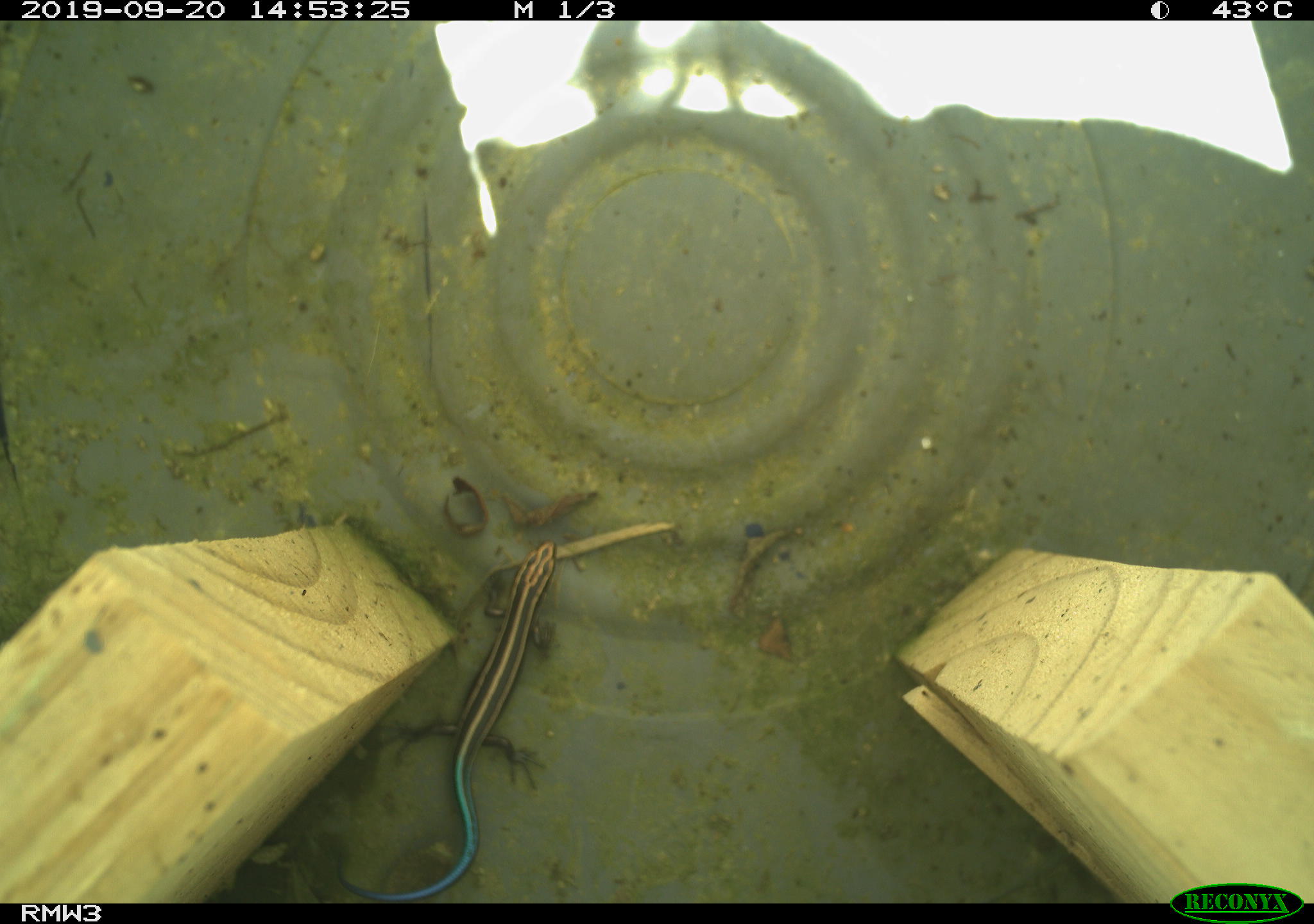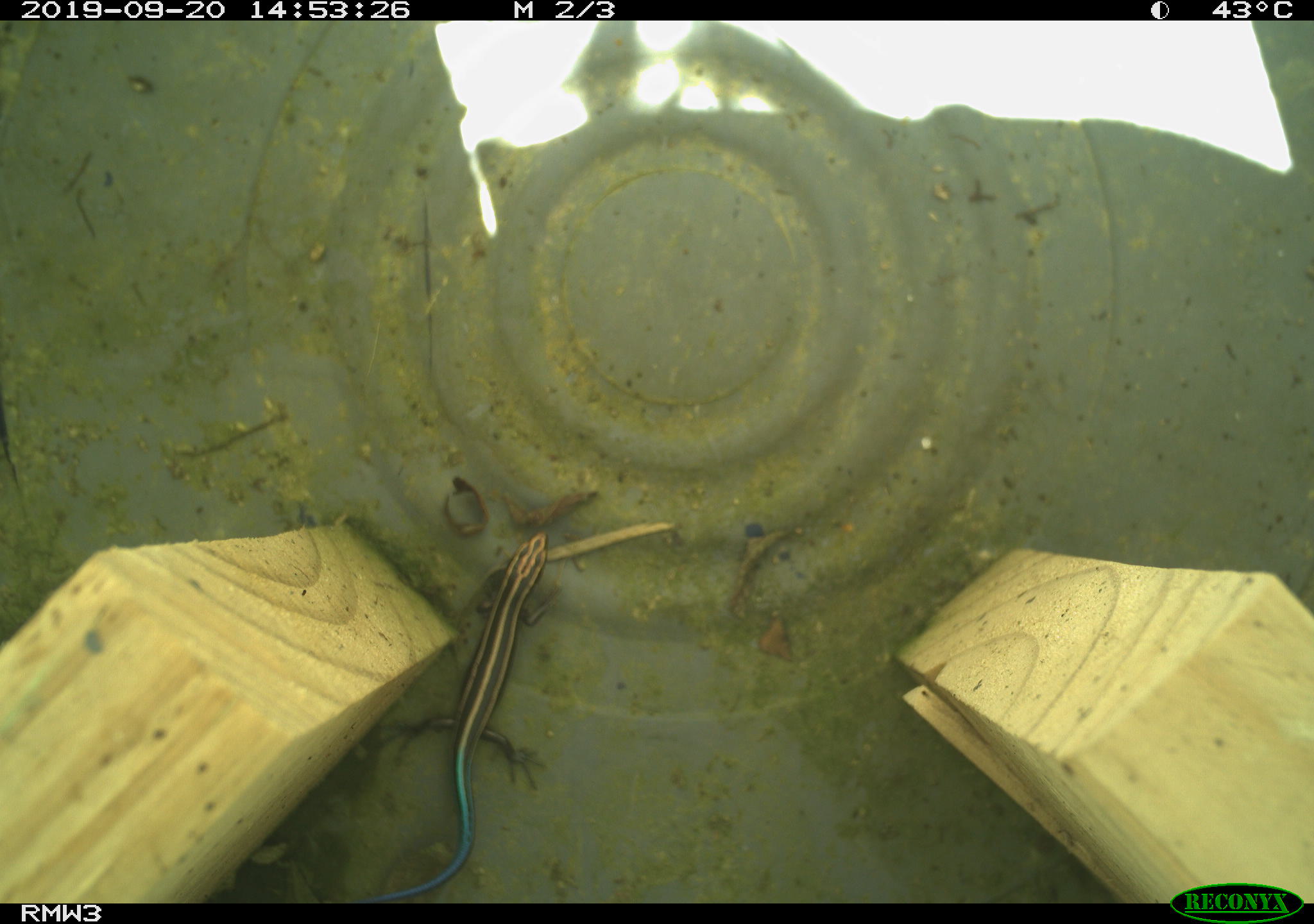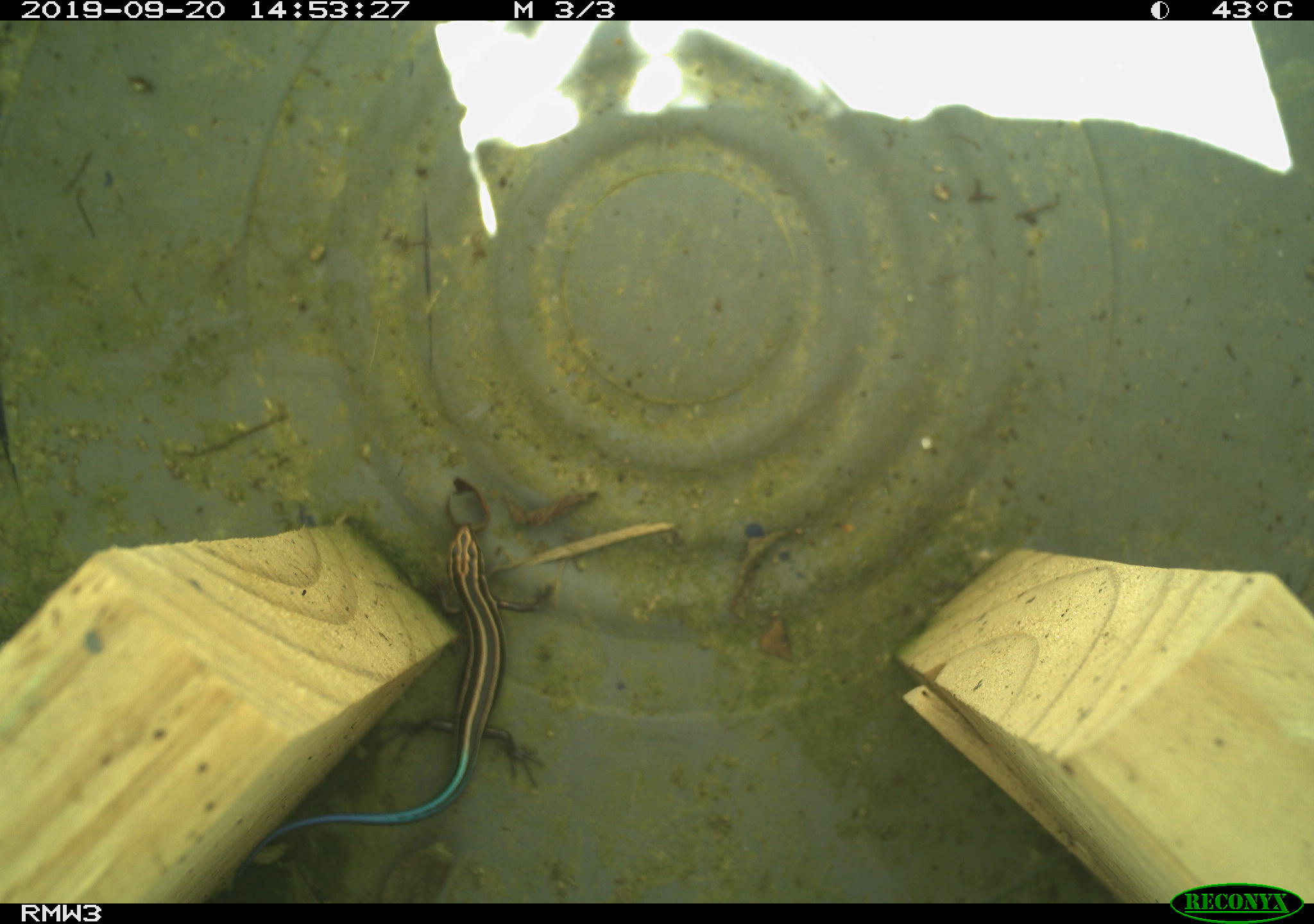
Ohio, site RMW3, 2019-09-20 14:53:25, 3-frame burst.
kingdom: Animalia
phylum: Chordata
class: Reptilia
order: Squamata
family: Scincidae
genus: Plestiodon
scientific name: Plestiodon fasciatus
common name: common five-lined skink